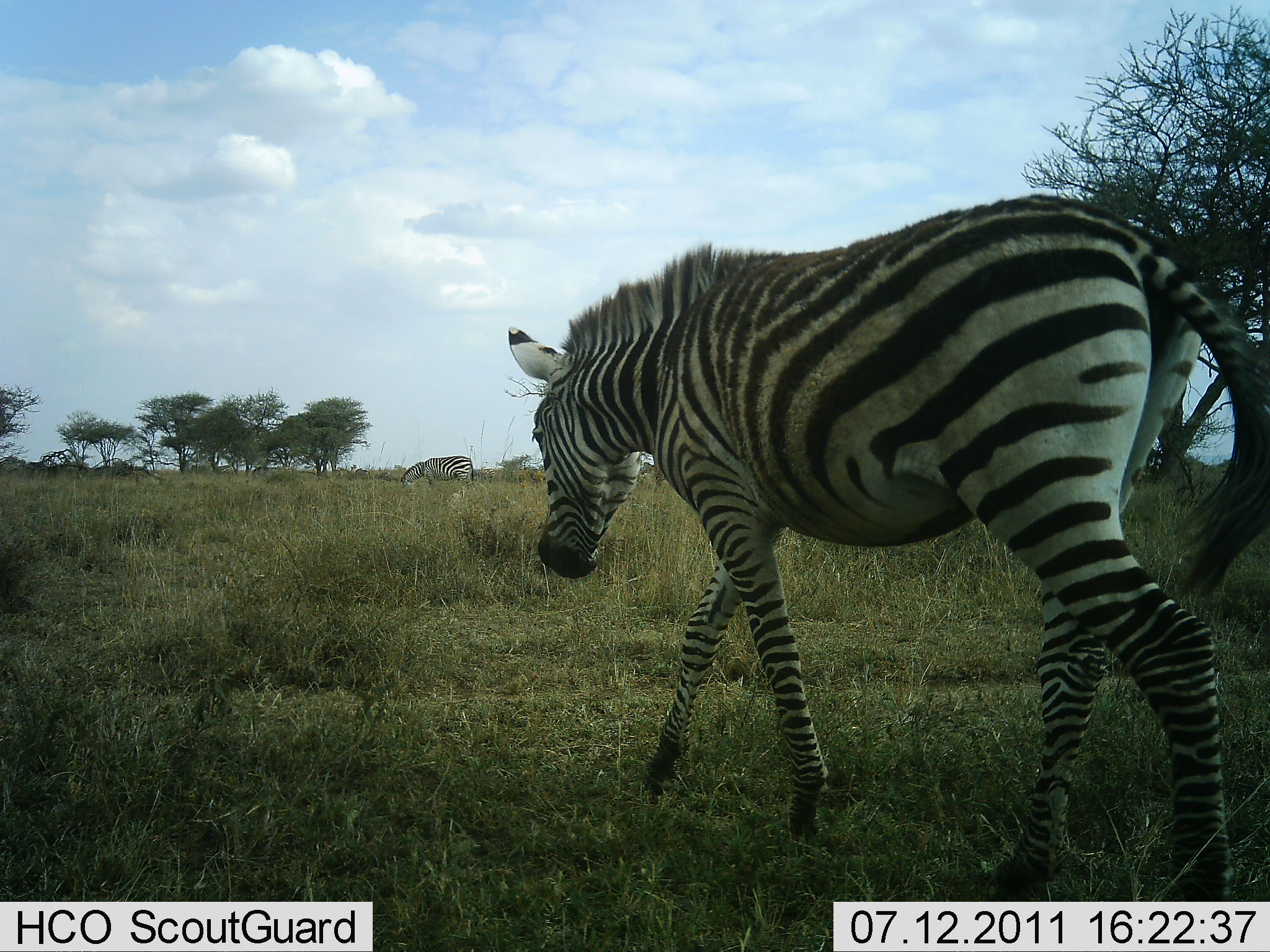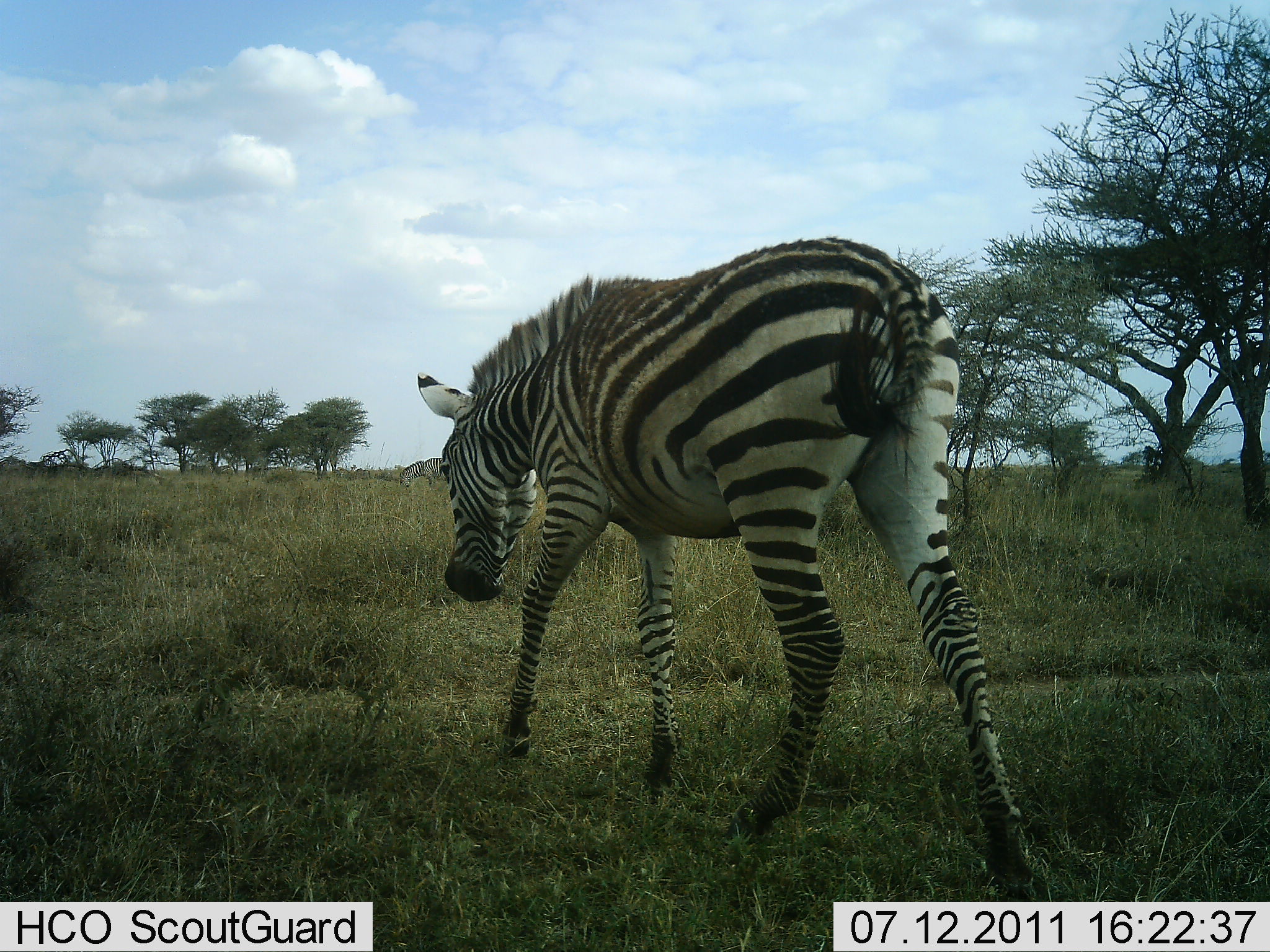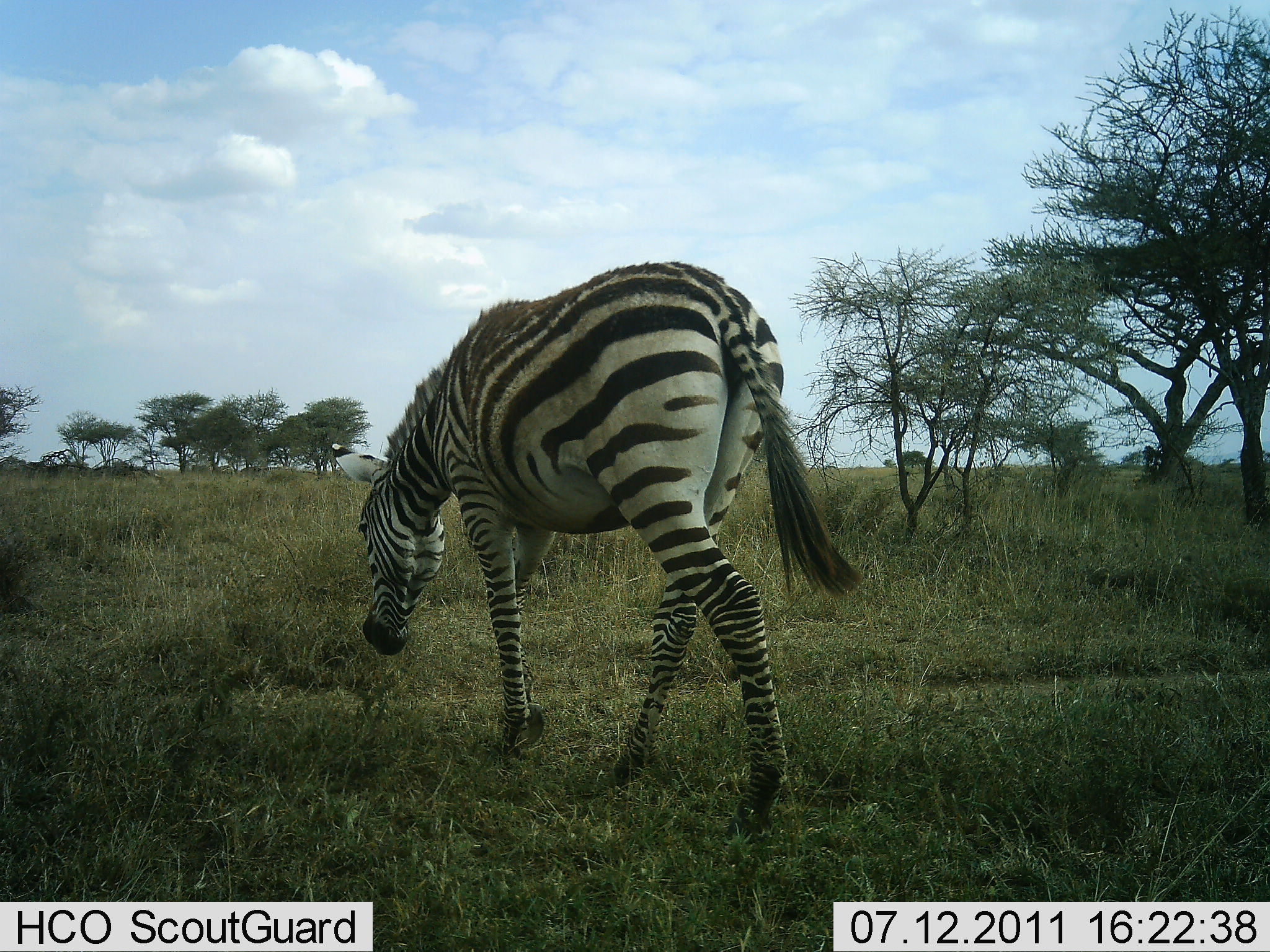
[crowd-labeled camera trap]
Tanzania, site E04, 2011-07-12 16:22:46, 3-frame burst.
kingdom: Animalia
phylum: Chordata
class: Mammalia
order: Perissodactyla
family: Equidae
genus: Equus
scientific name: Equus quagga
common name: plains zebra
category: zebra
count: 1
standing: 17%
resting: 0%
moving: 83%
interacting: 0%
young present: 0%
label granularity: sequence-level